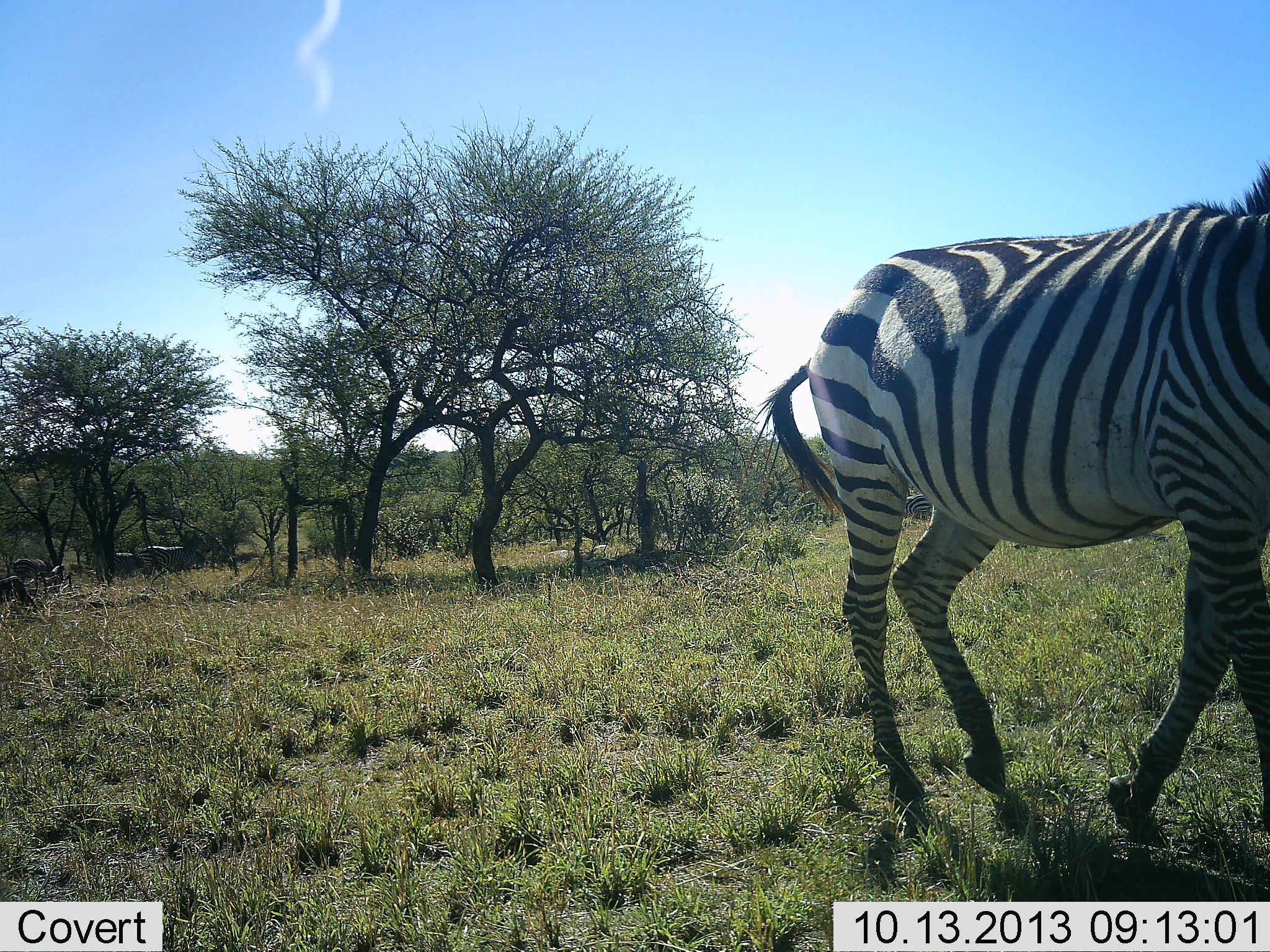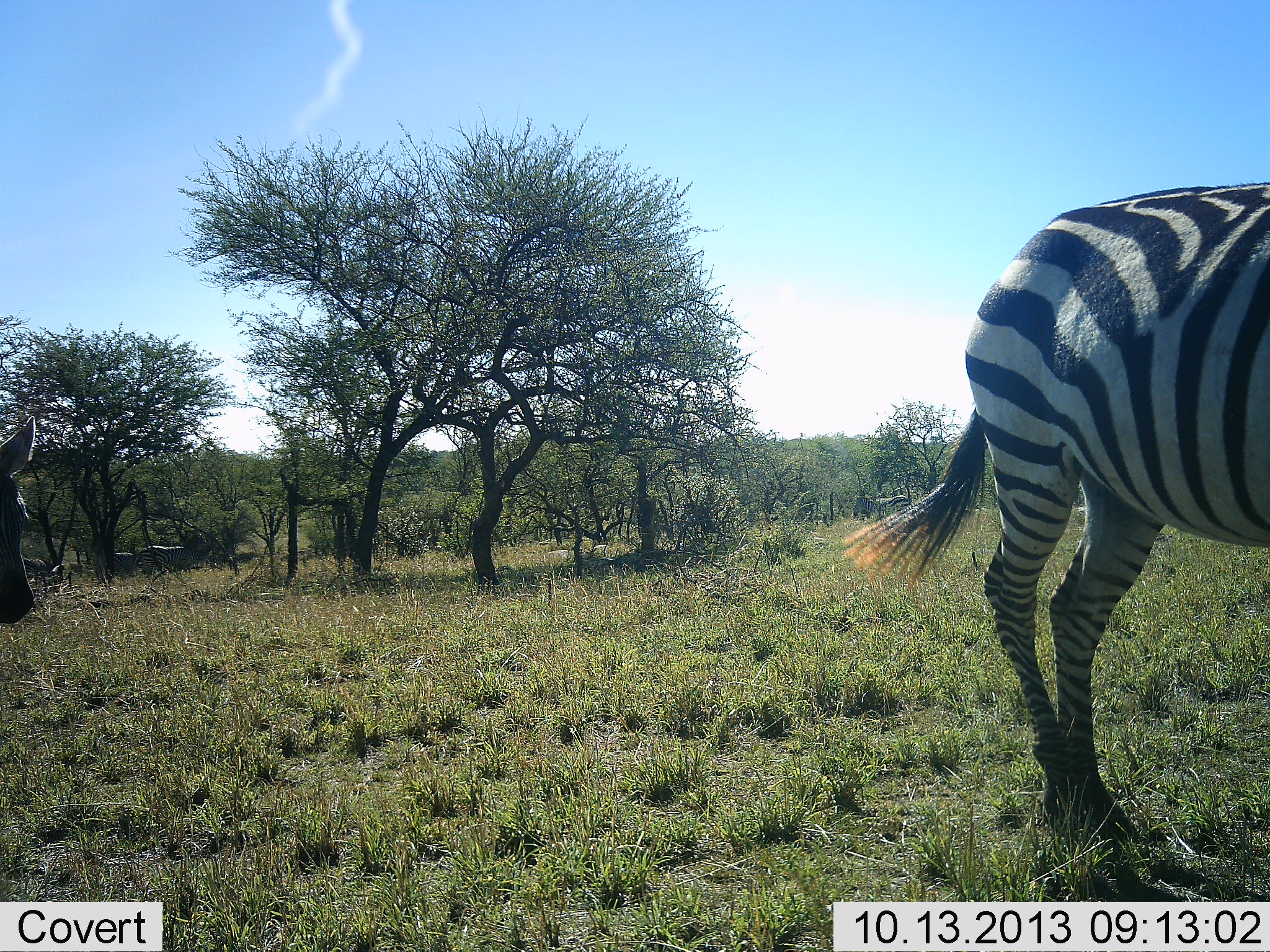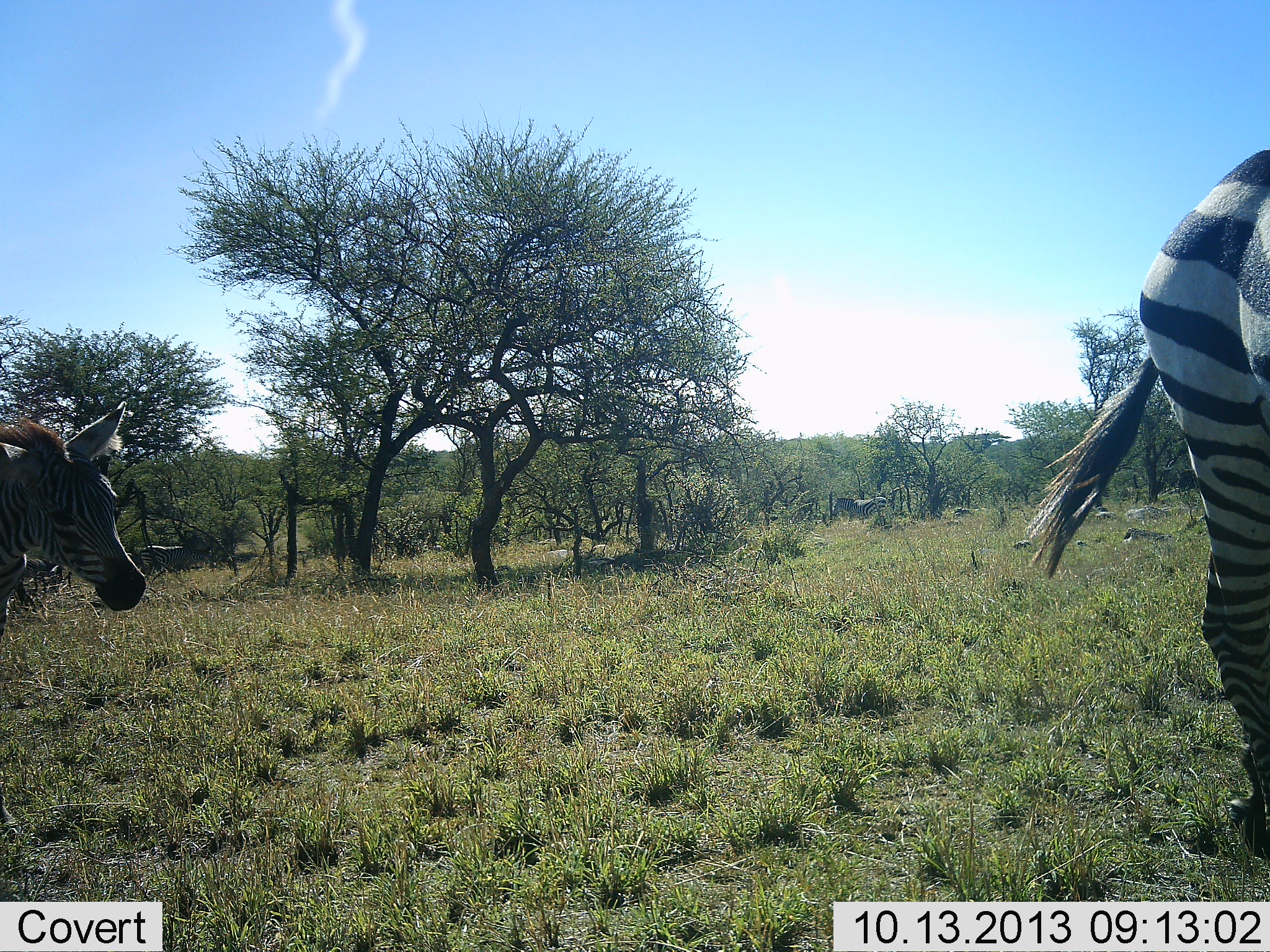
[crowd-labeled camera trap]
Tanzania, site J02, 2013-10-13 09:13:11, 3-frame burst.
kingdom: Animalia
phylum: Chordata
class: Mammalia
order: Perissodactyla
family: Equidae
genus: Equus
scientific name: Equus quagga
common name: plains zebra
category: zebra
Zebra (plains zebra) (Equus quagga), count 2. Behavior (volunteer vote fractions): standing 13%, resting 0%, moving 100%, interacting 0%. Young present (vote fraction): 9%. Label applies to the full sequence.